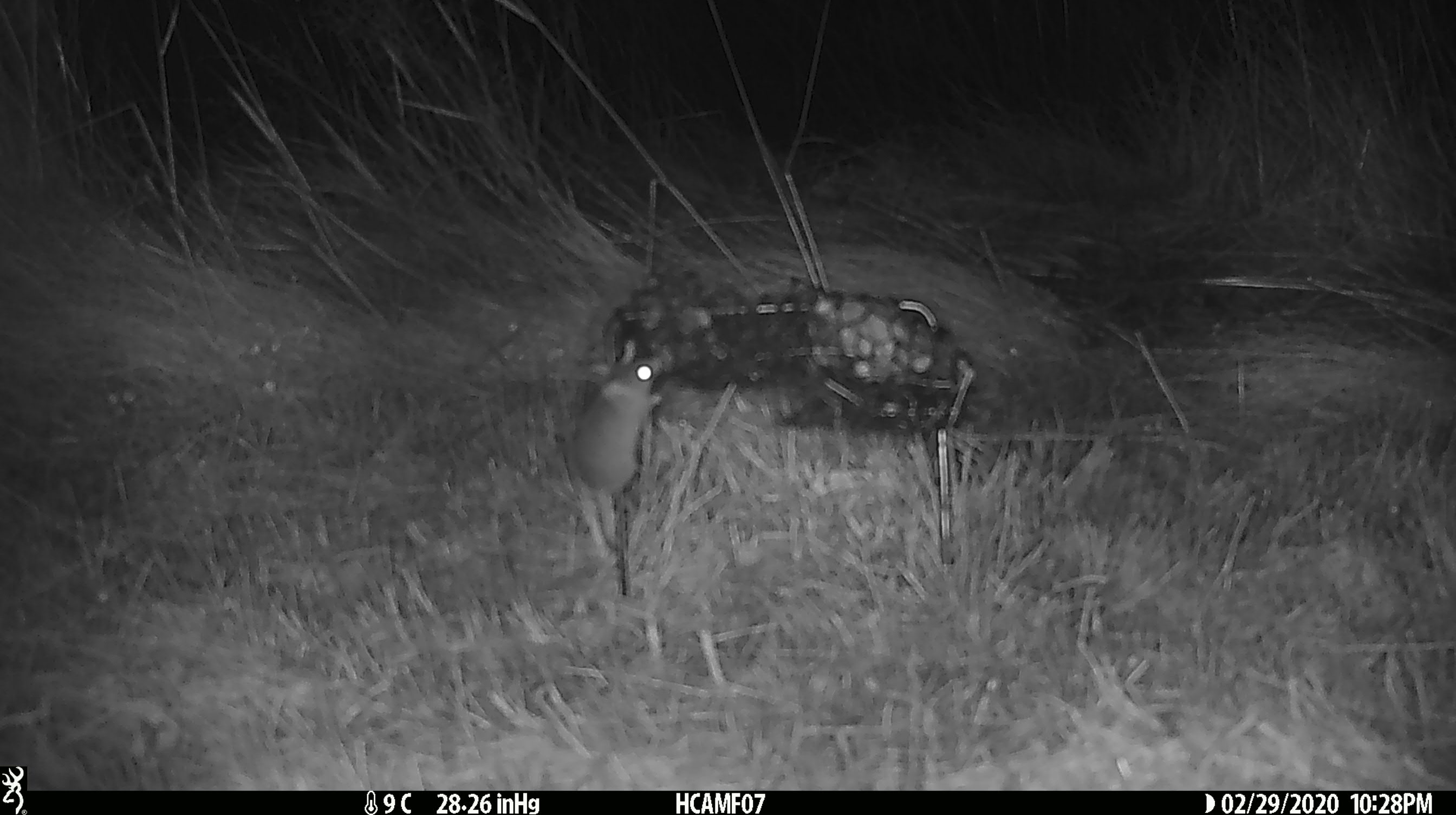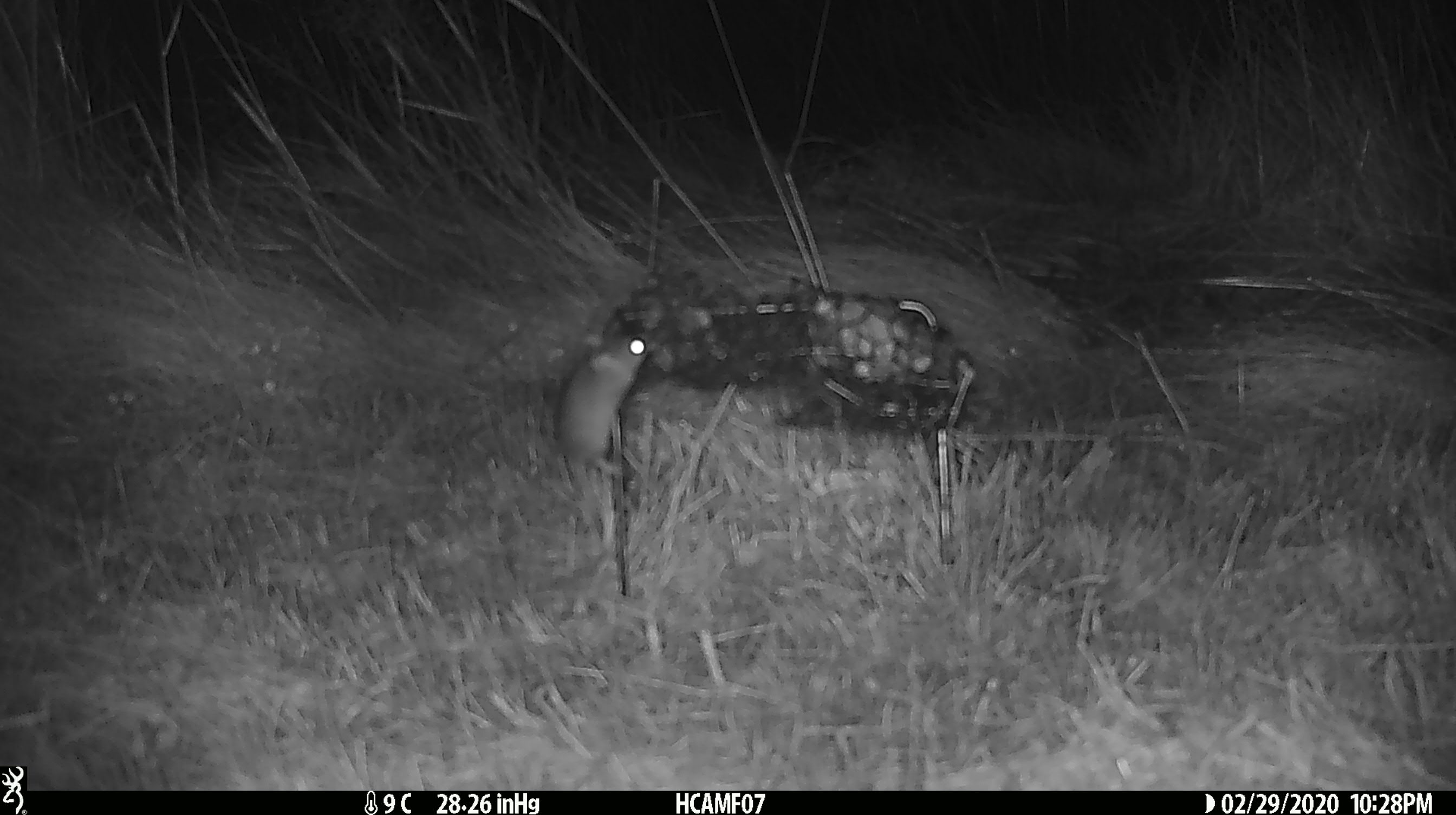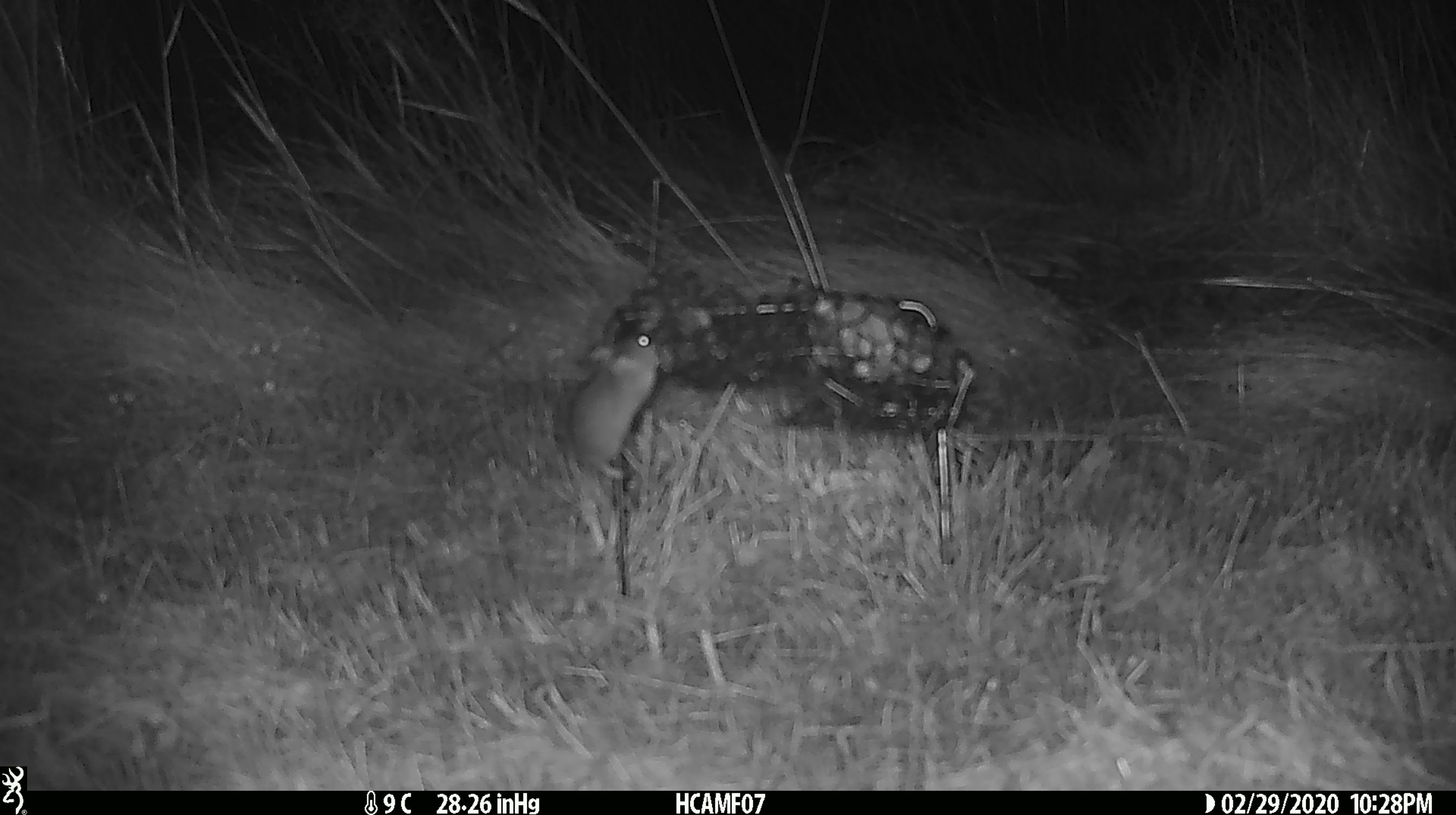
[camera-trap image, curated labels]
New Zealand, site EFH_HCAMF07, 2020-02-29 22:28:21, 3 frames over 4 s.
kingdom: Animalia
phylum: Chordata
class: Mammalia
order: Rodentia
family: Muridae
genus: Mus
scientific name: Mus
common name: mouse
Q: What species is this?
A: Mouse (Mus).